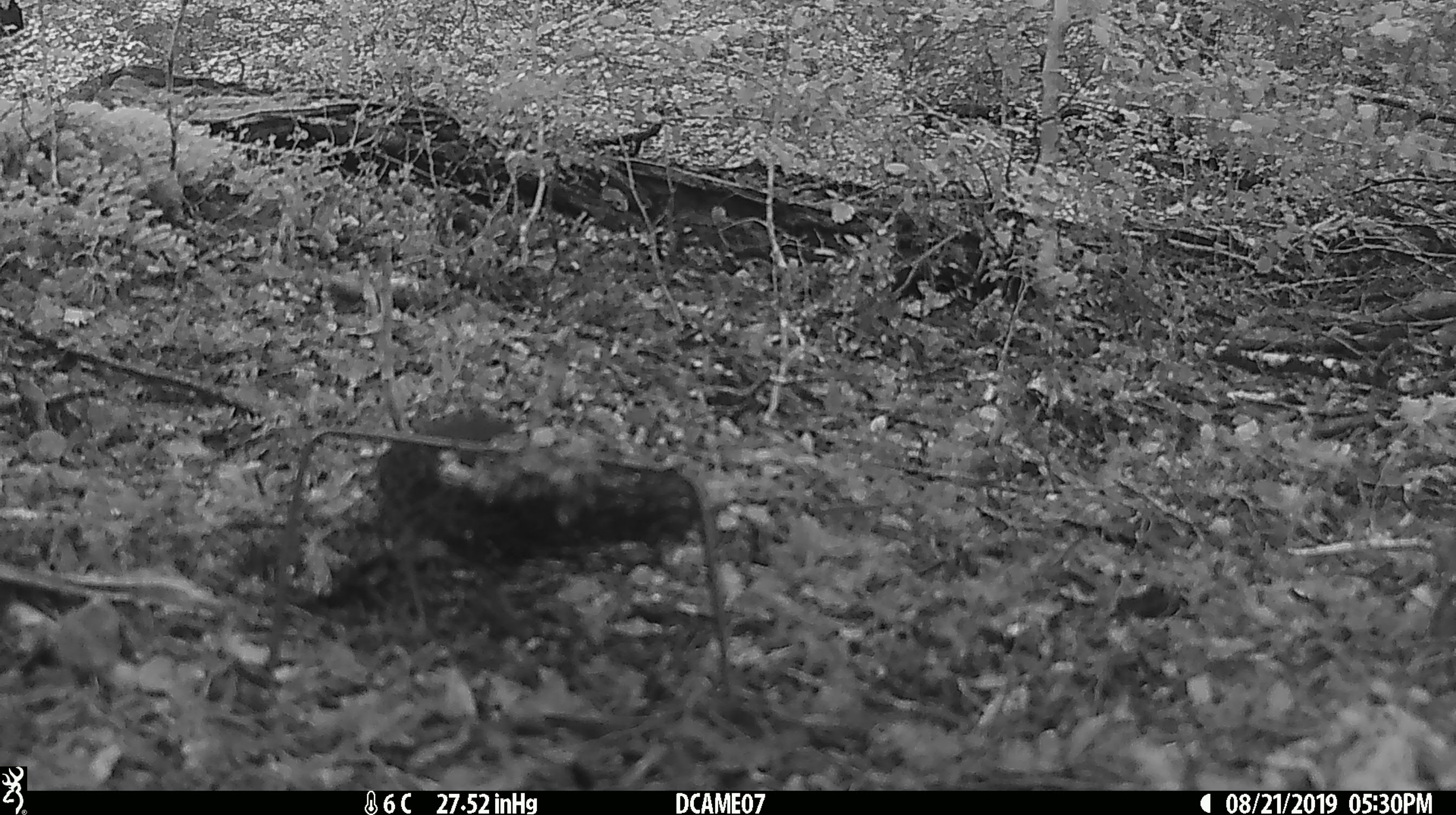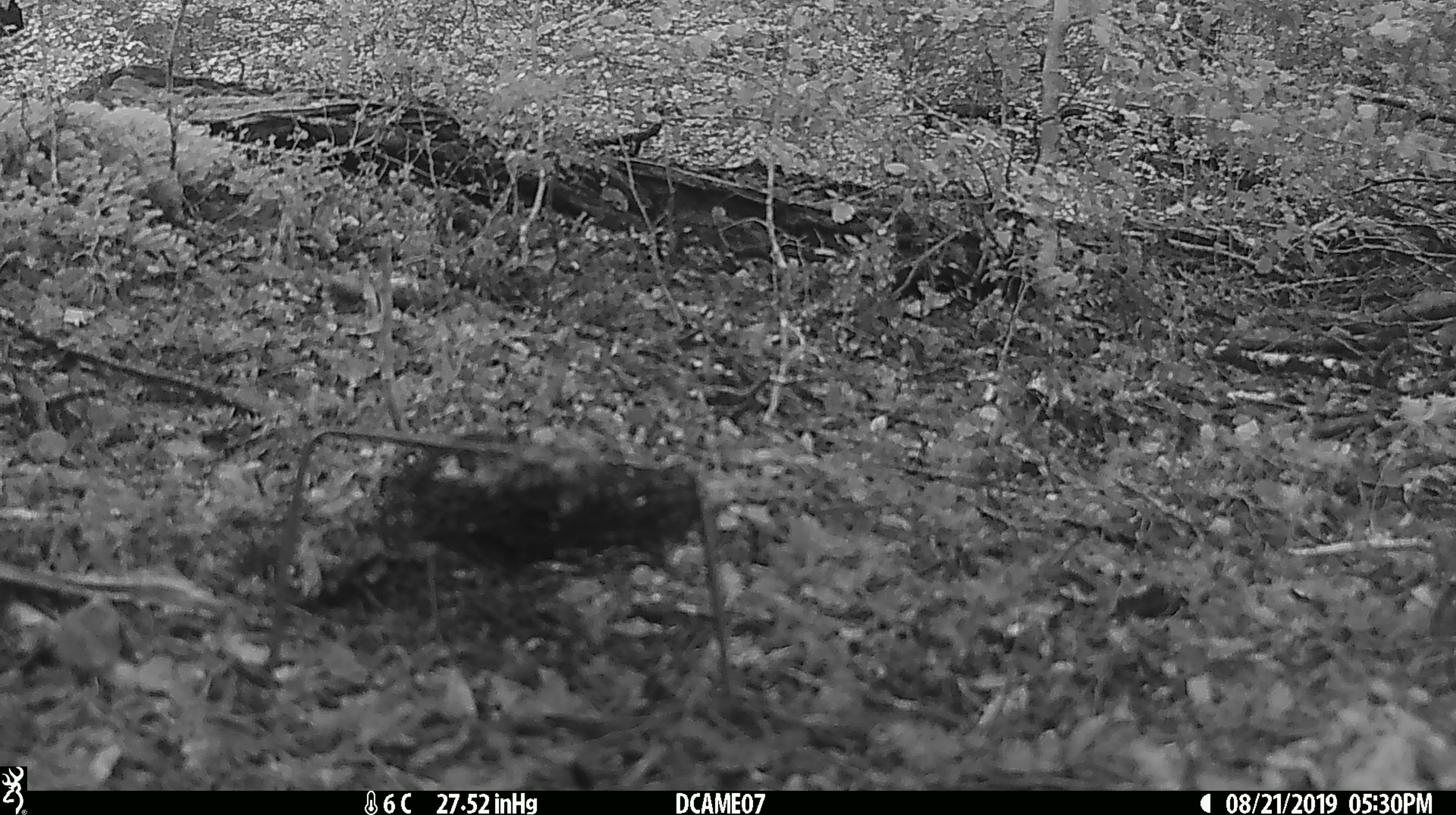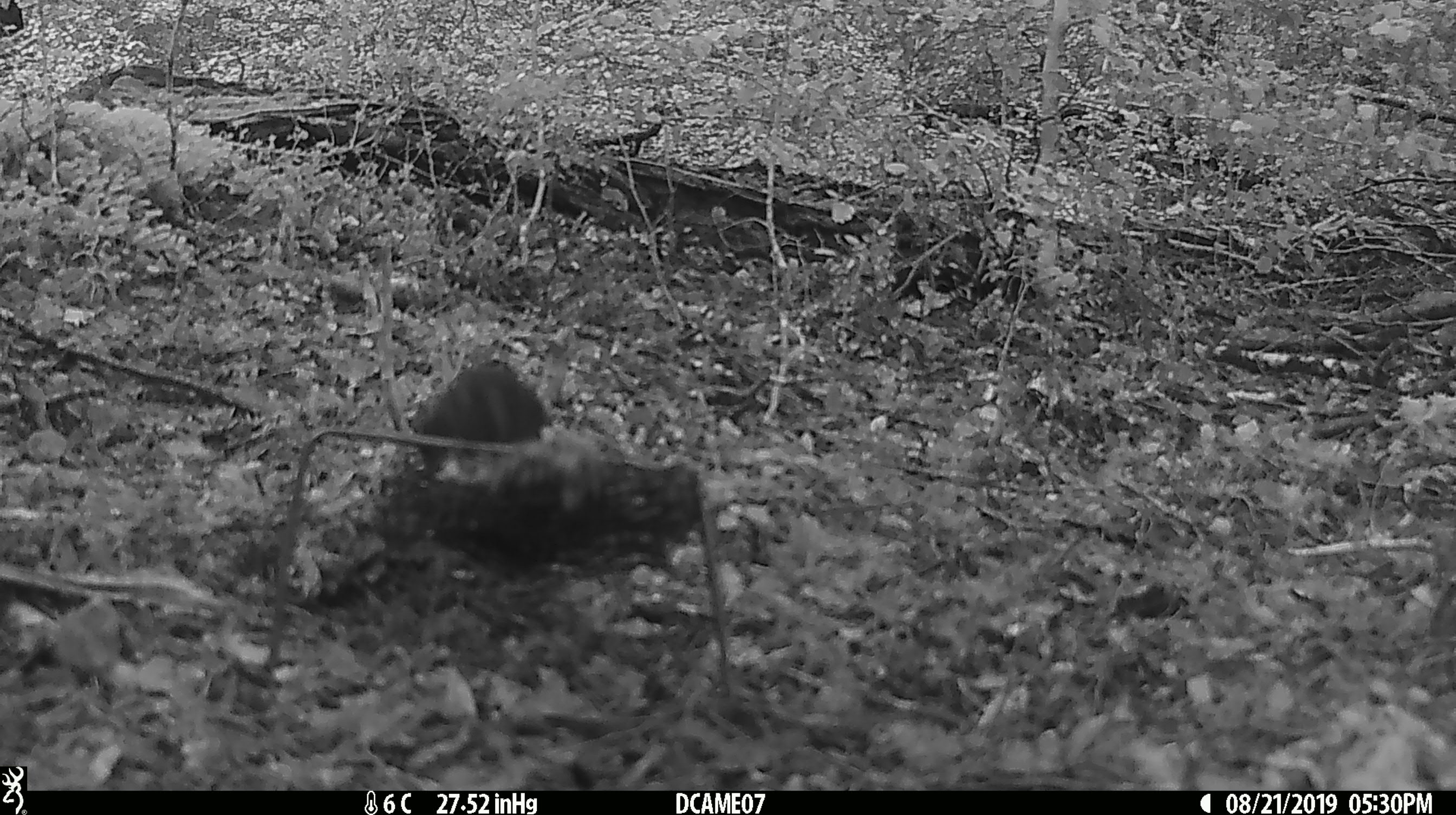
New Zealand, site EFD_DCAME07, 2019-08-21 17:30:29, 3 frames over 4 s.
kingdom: Animalia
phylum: Chordata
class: Aves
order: Passeriformes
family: Petroicidae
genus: Petroica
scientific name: Petroica australis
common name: new zealand robin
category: robin